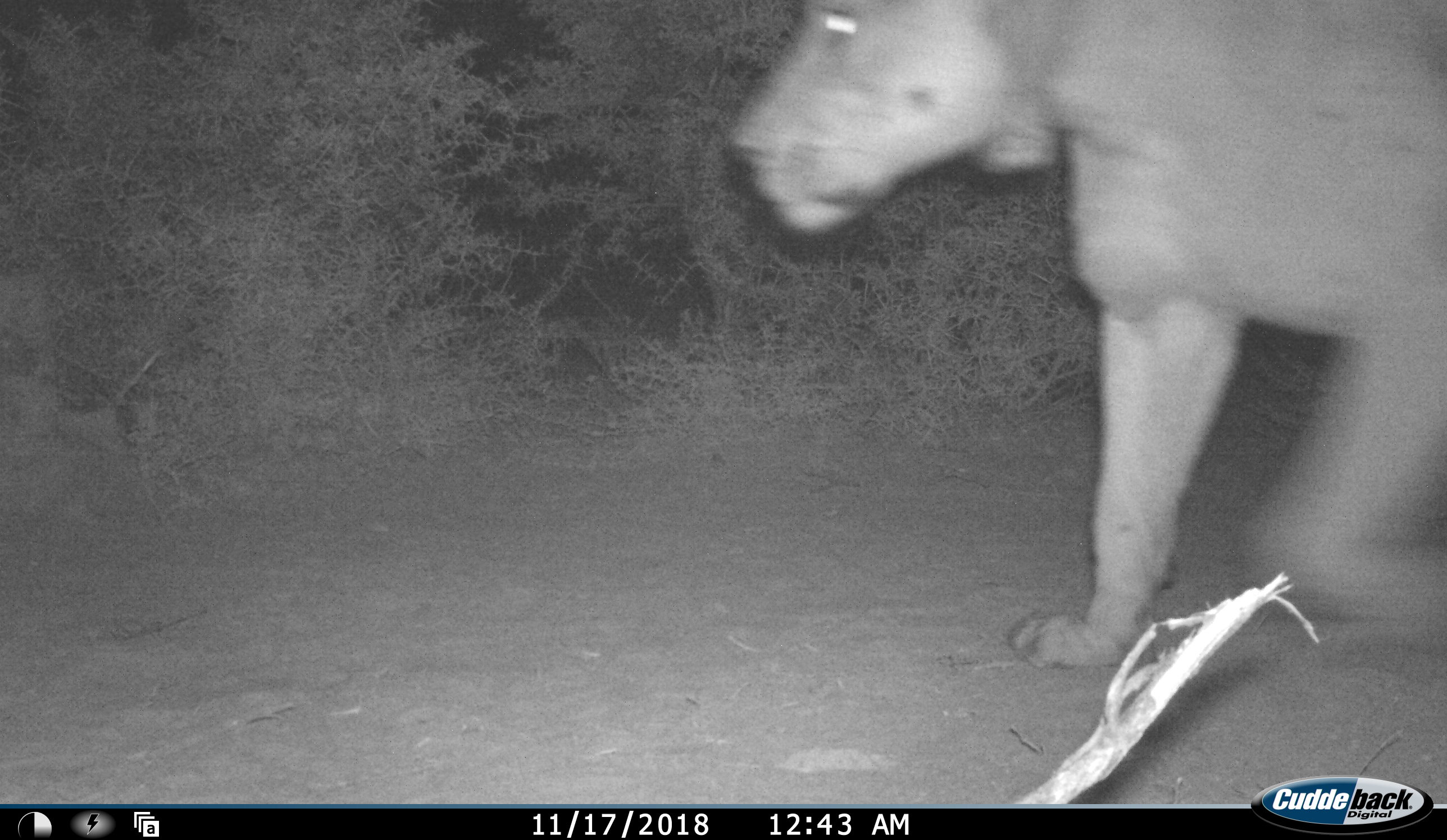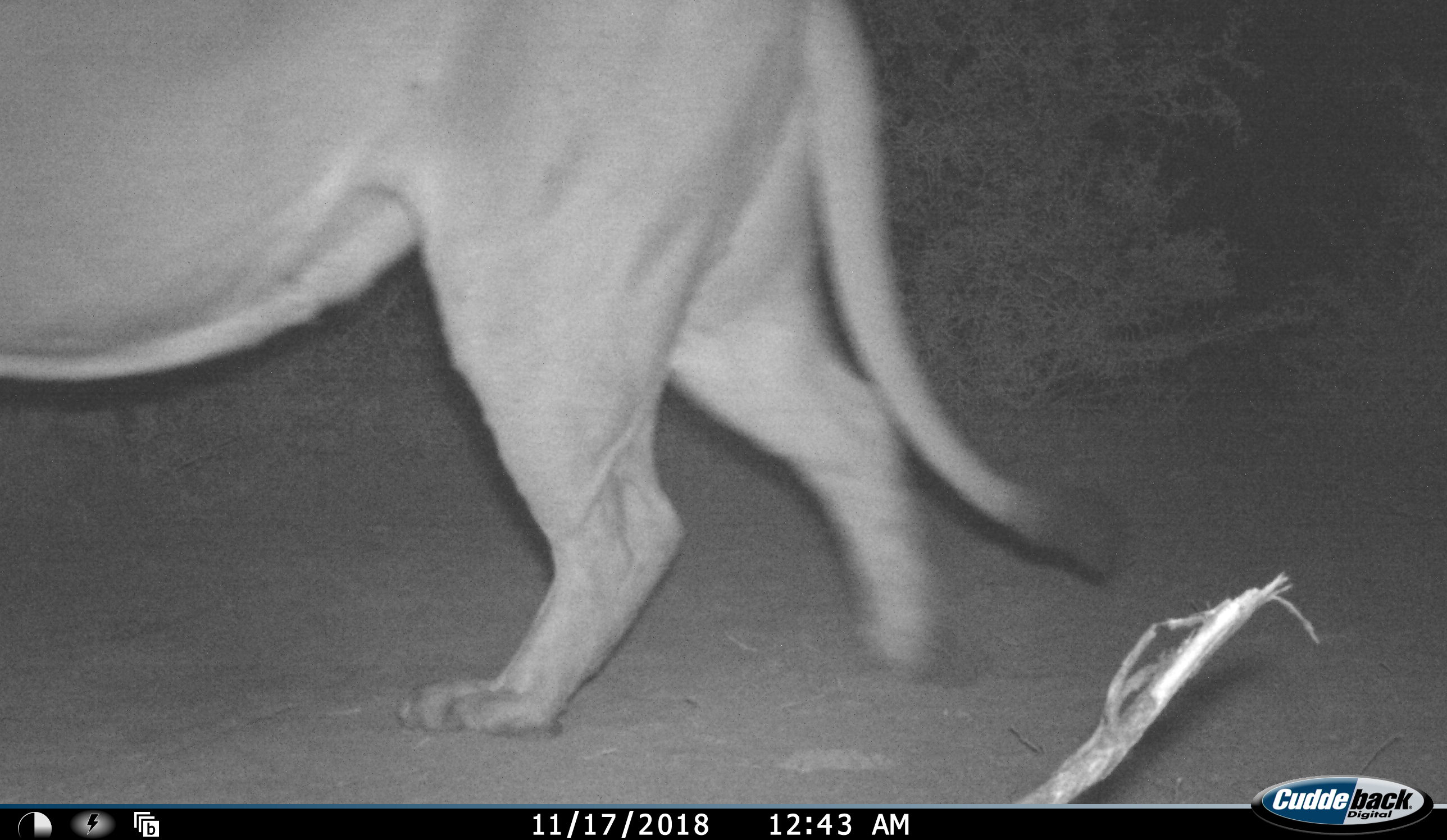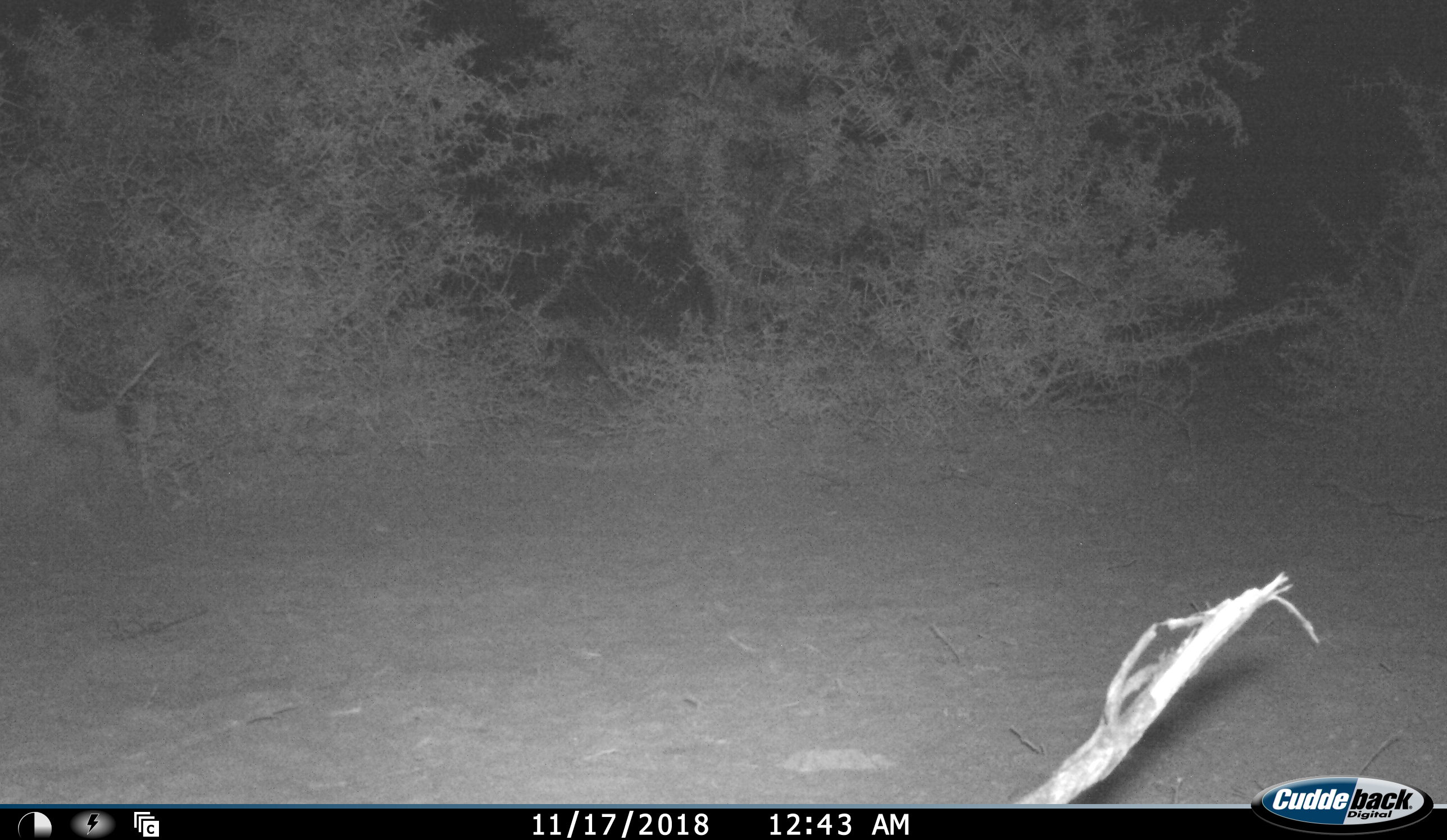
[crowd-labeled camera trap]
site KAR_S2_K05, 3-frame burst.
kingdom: Animalia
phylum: Chordata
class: Mammalia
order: Carnivora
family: Felidae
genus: Panthera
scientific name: Panthera leo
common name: lion female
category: lionfemale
Lionfemale (lion female) (Panthera leo), count 1. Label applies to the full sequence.